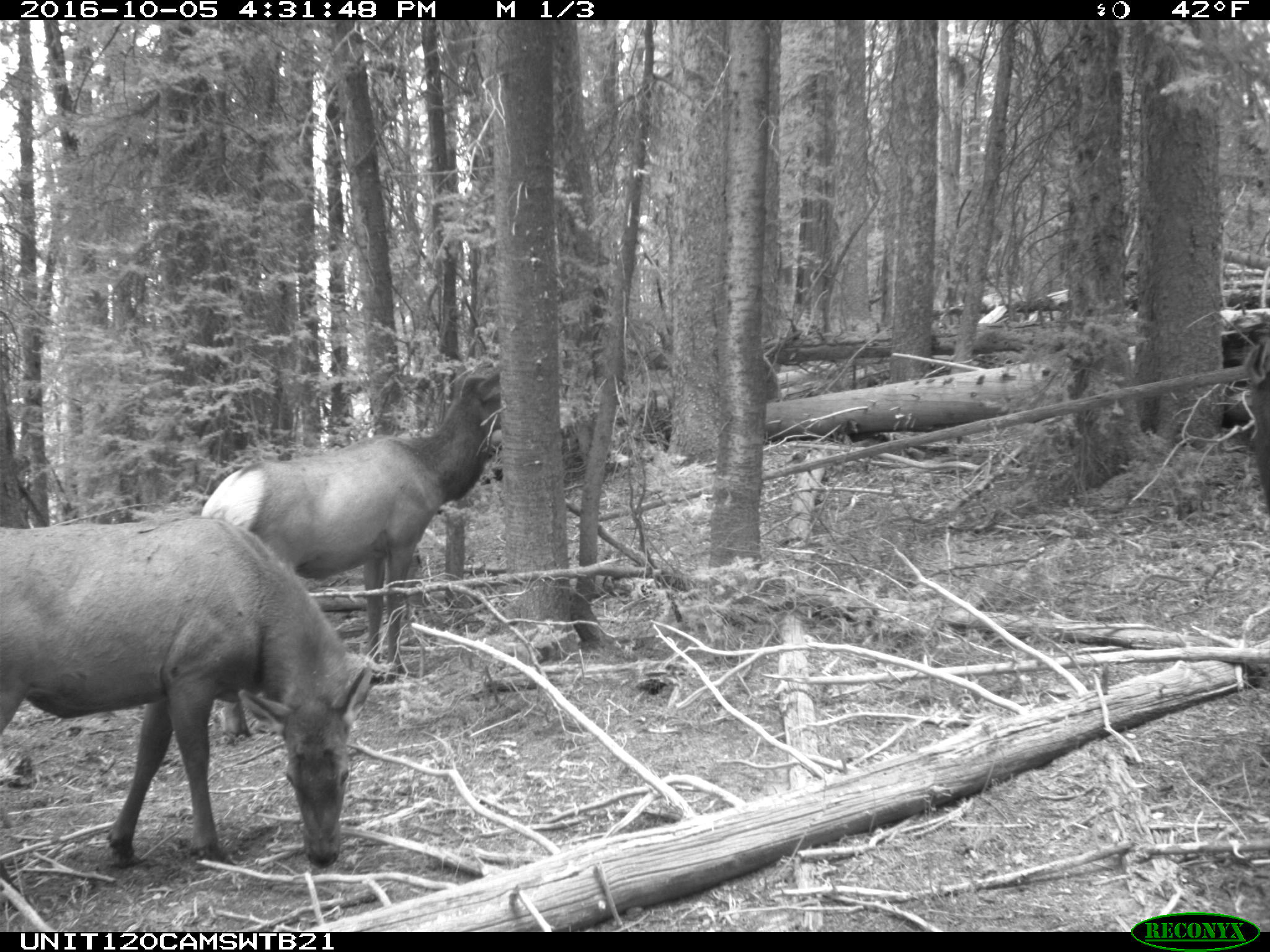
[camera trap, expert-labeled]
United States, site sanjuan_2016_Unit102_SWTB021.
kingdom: Animalia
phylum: Chordata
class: Mammalia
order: Artiodactyla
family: Cervidae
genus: Cervus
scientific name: Cervus elaphus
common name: red deer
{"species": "Cervus elaphus (red deer)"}